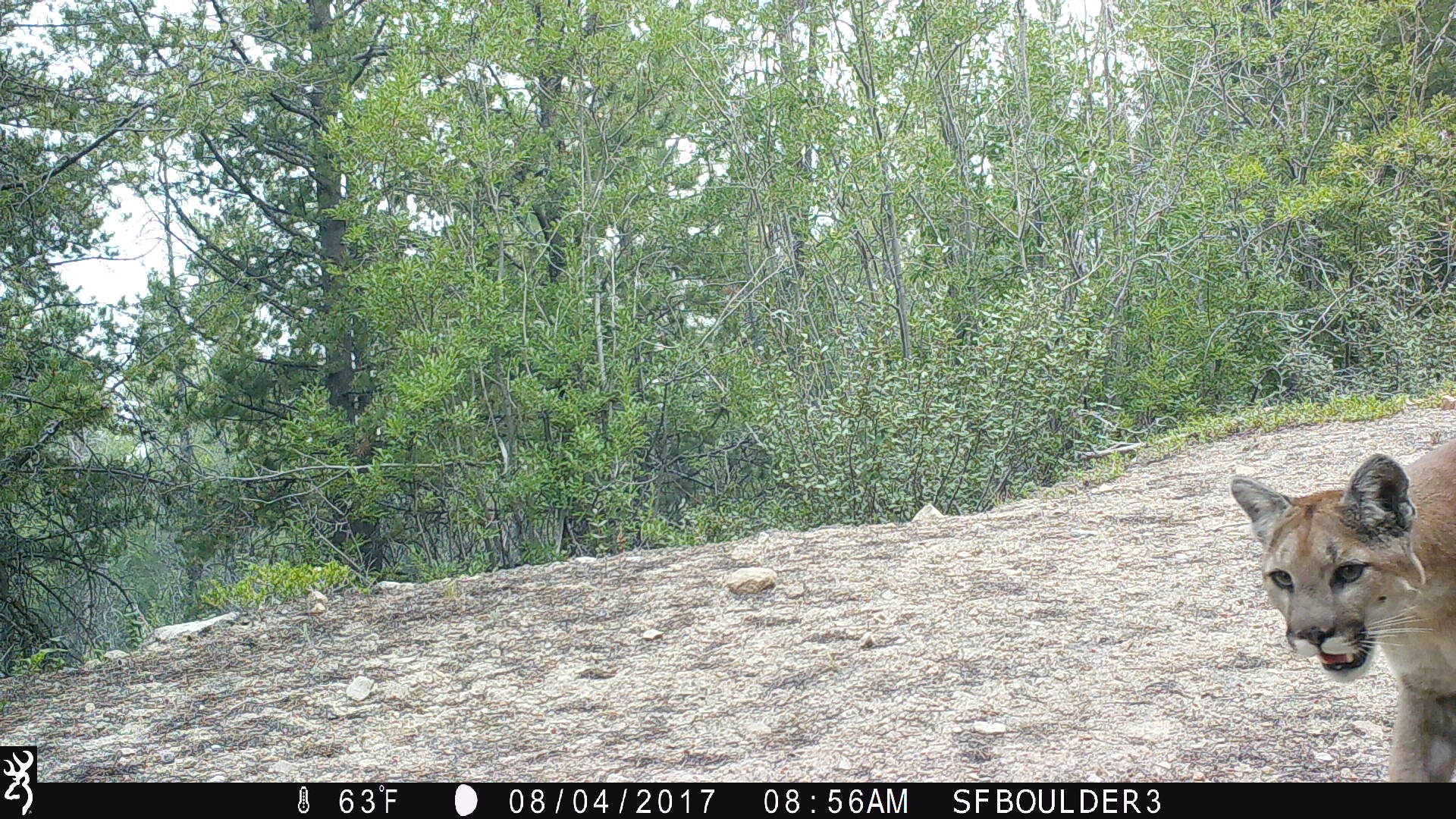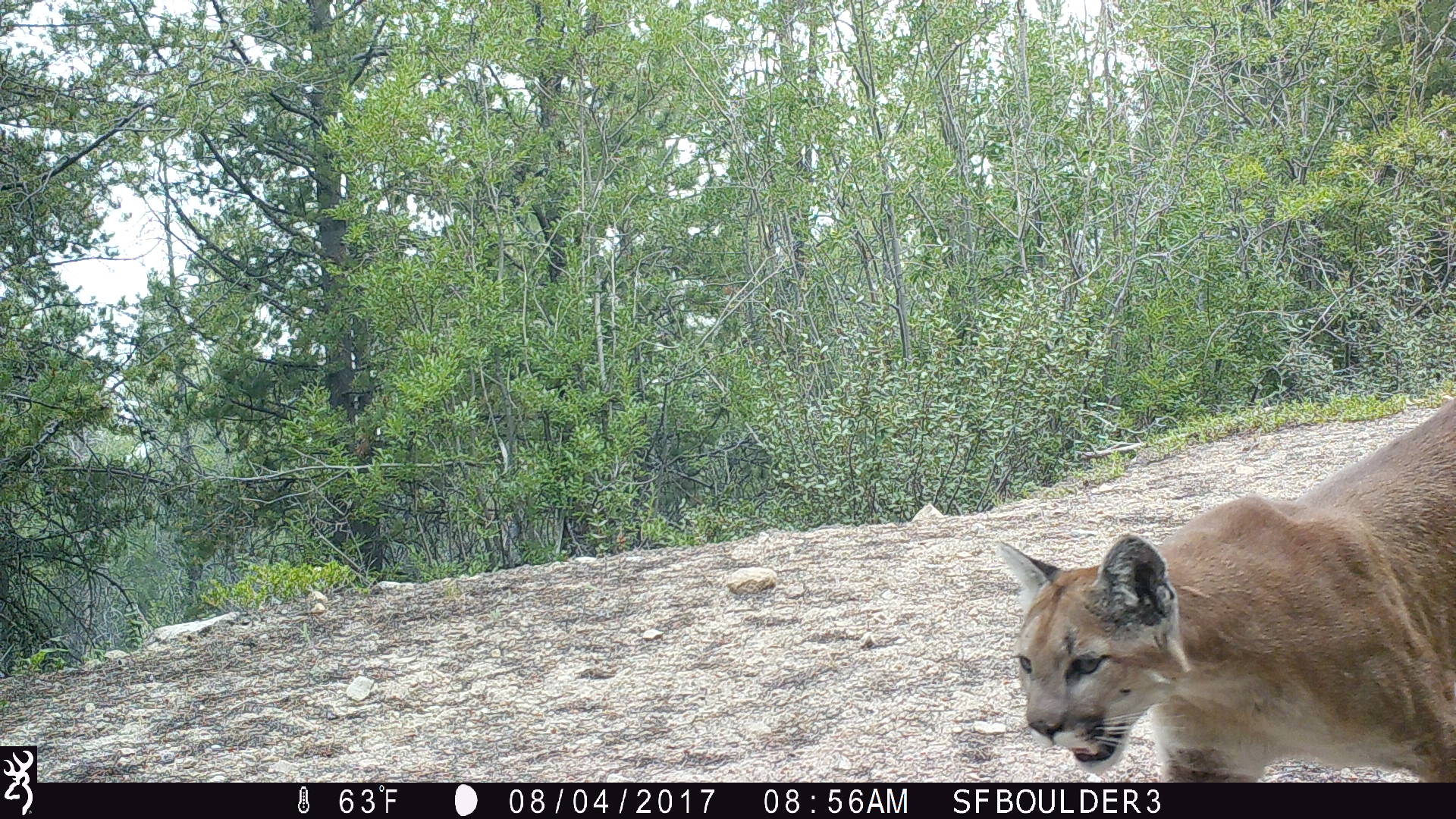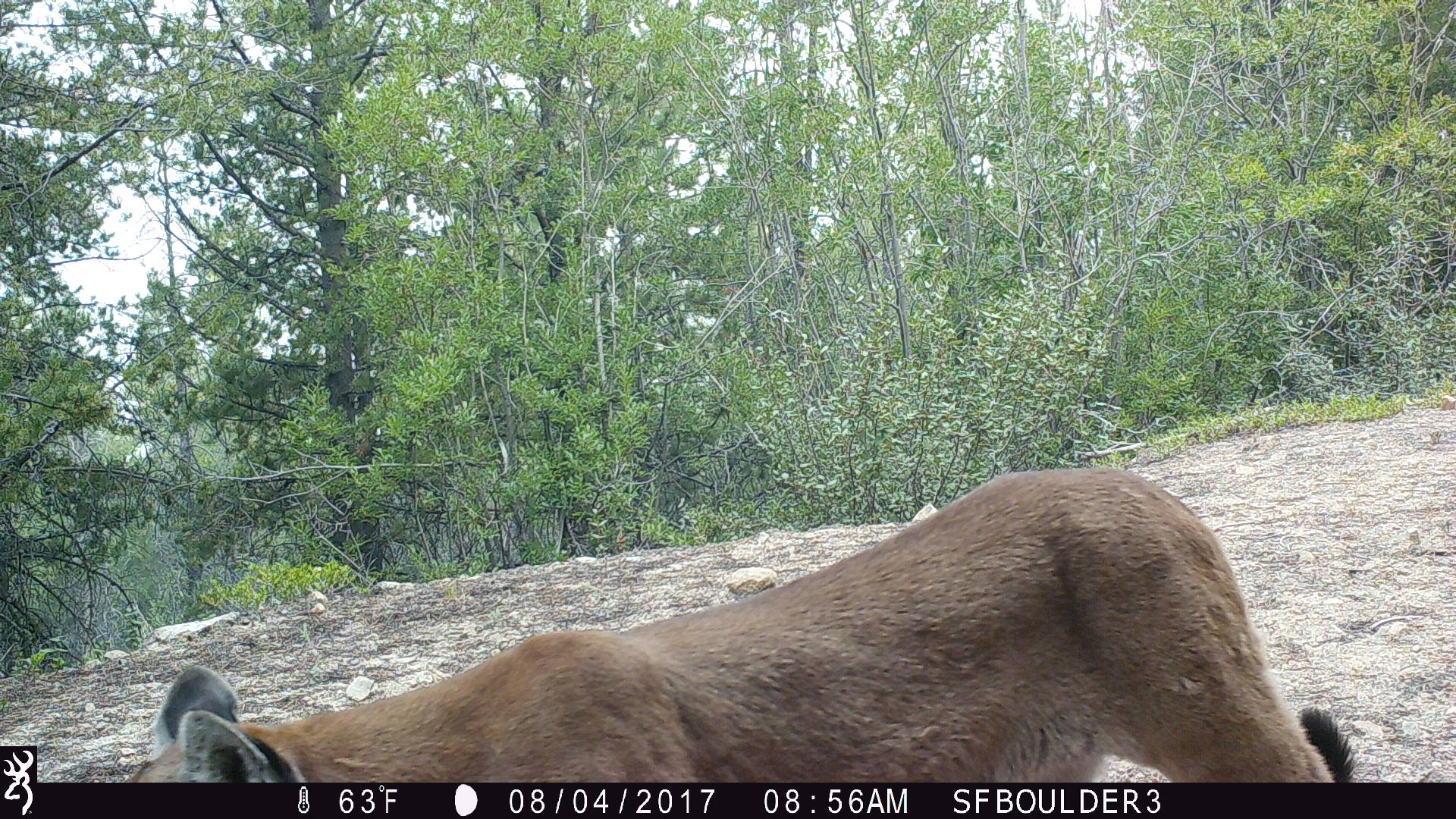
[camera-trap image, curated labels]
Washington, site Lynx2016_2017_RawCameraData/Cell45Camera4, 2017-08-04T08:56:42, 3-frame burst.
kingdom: Animalia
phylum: Chordata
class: Mammalia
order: Carnivora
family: Felidae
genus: Puma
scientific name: Puma concolor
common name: mountain lion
Puma concolor (mountain lion). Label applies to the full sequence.